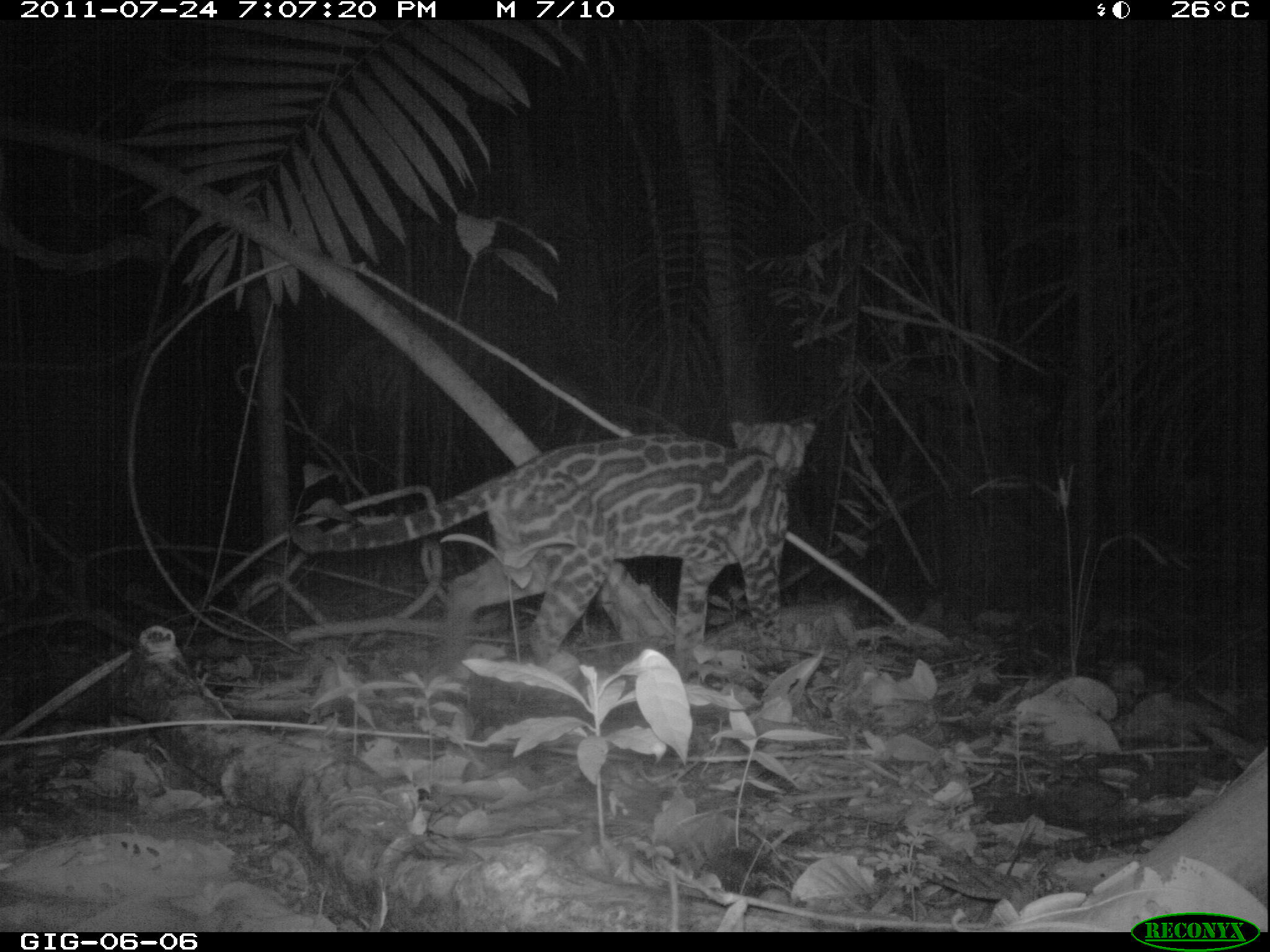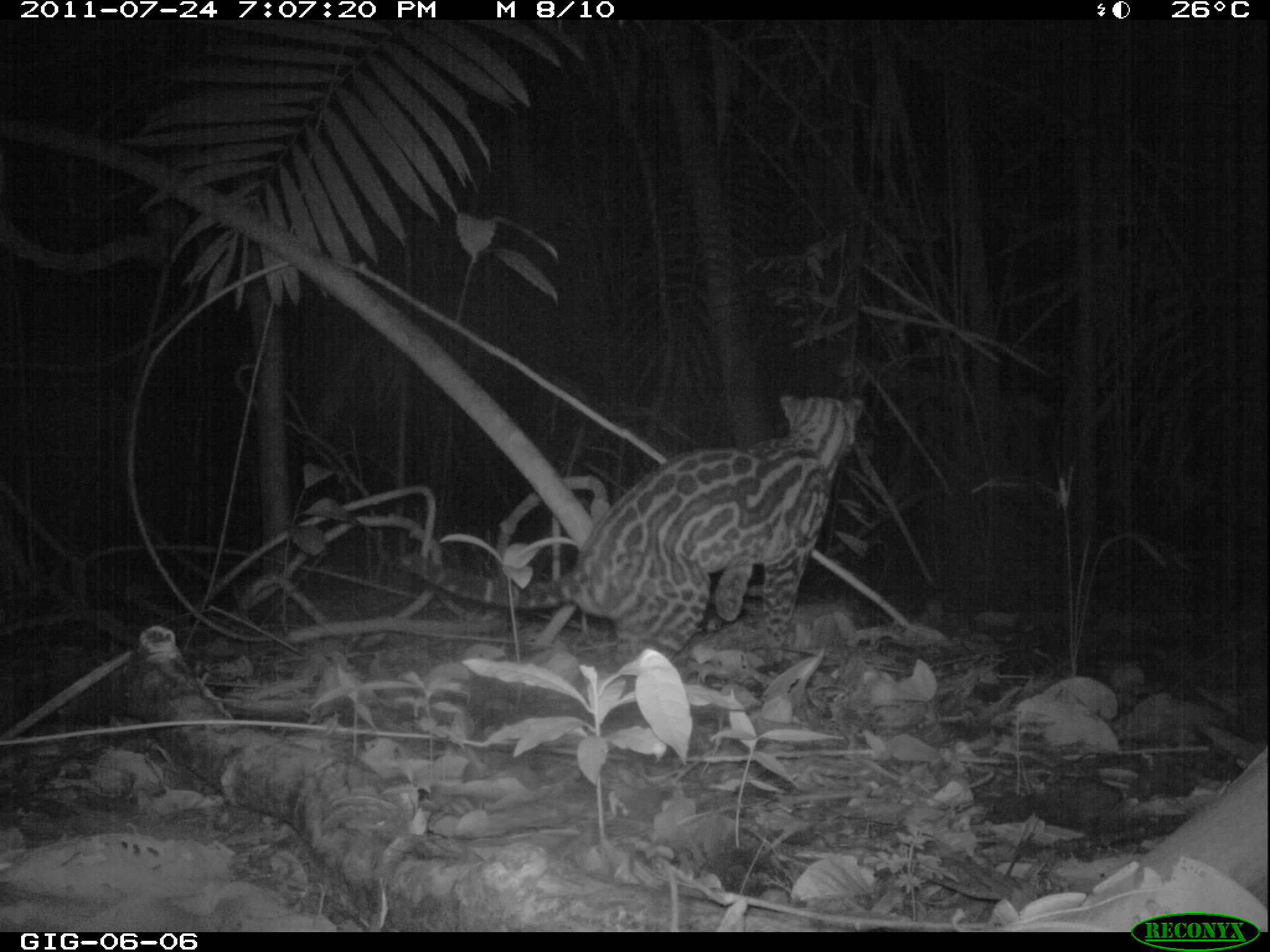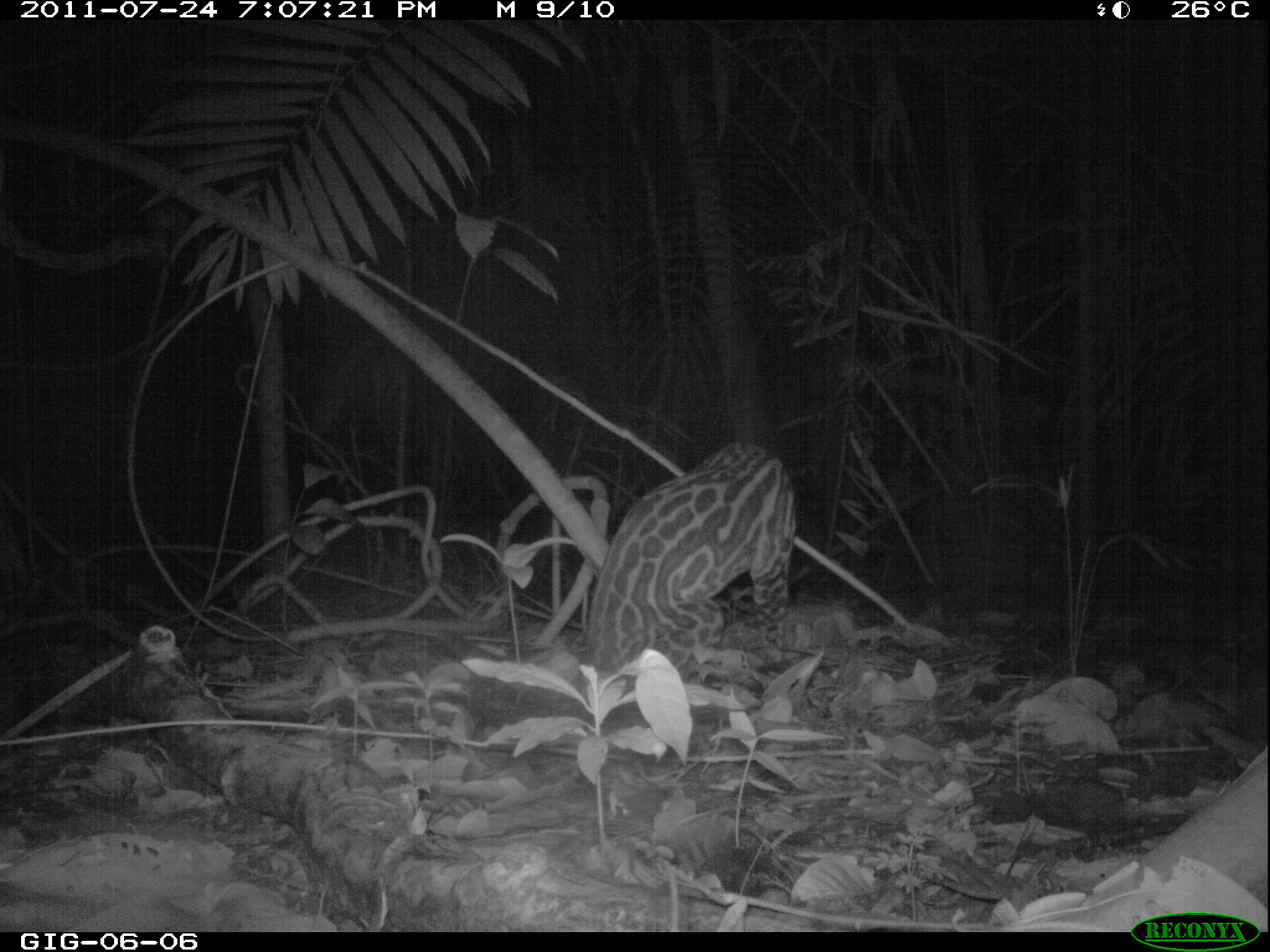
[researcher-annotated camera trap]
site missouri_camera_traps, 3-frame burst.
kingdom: Animalia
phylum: Chordata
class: Mammalia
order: Carnivora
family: Felidae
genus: Leopardus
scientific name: Leopardus pardalis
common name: ocelot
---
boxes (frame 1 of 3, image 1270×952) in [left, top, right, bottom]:
ocelot: [290, 410, 831, 674]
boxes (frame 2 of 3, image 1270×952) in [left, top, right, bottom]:
ocelot: [399, 390, 874, 682]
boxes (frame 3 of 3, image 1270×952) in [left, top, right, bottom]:
ocelot: [580, 434, 831, 688]